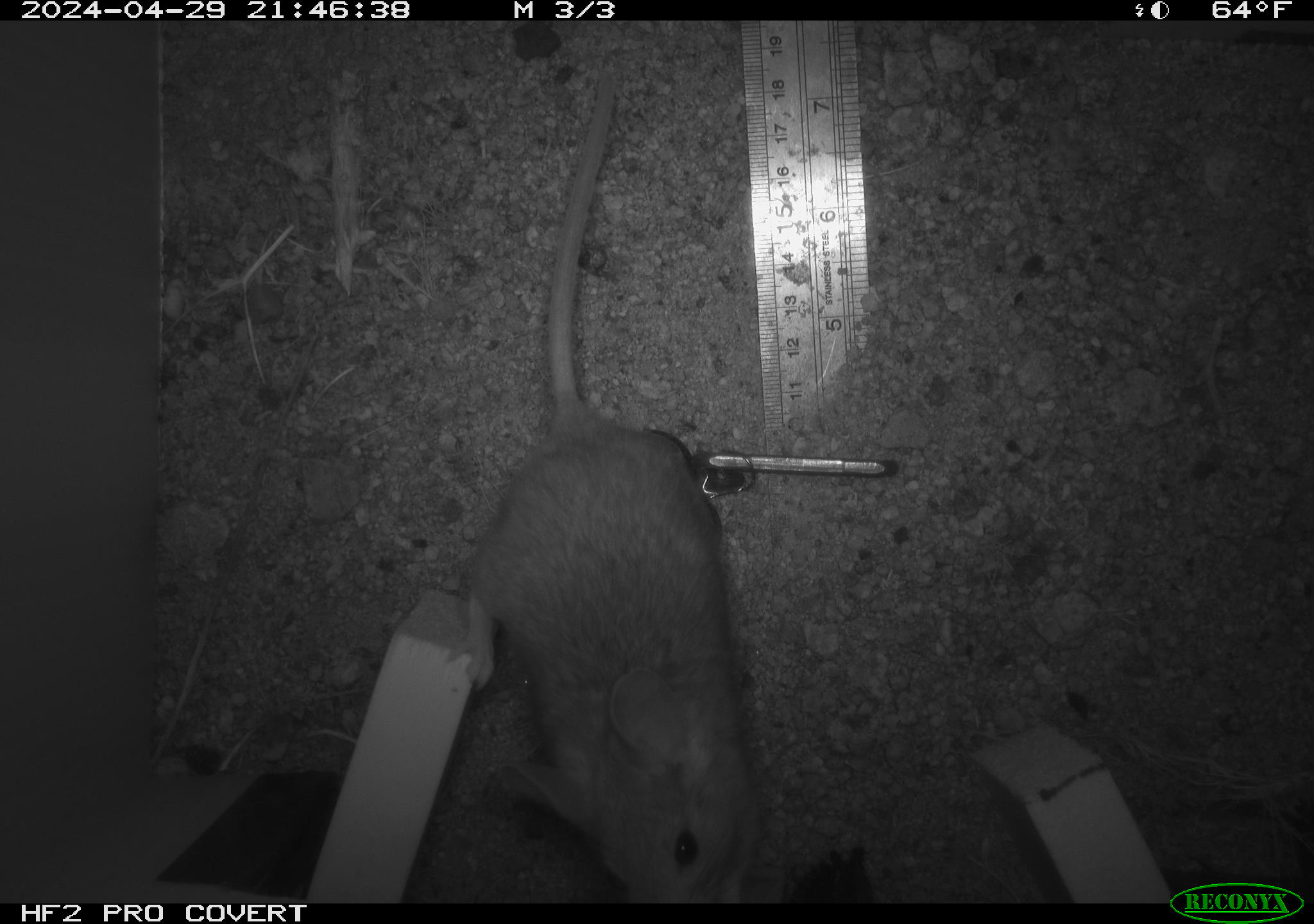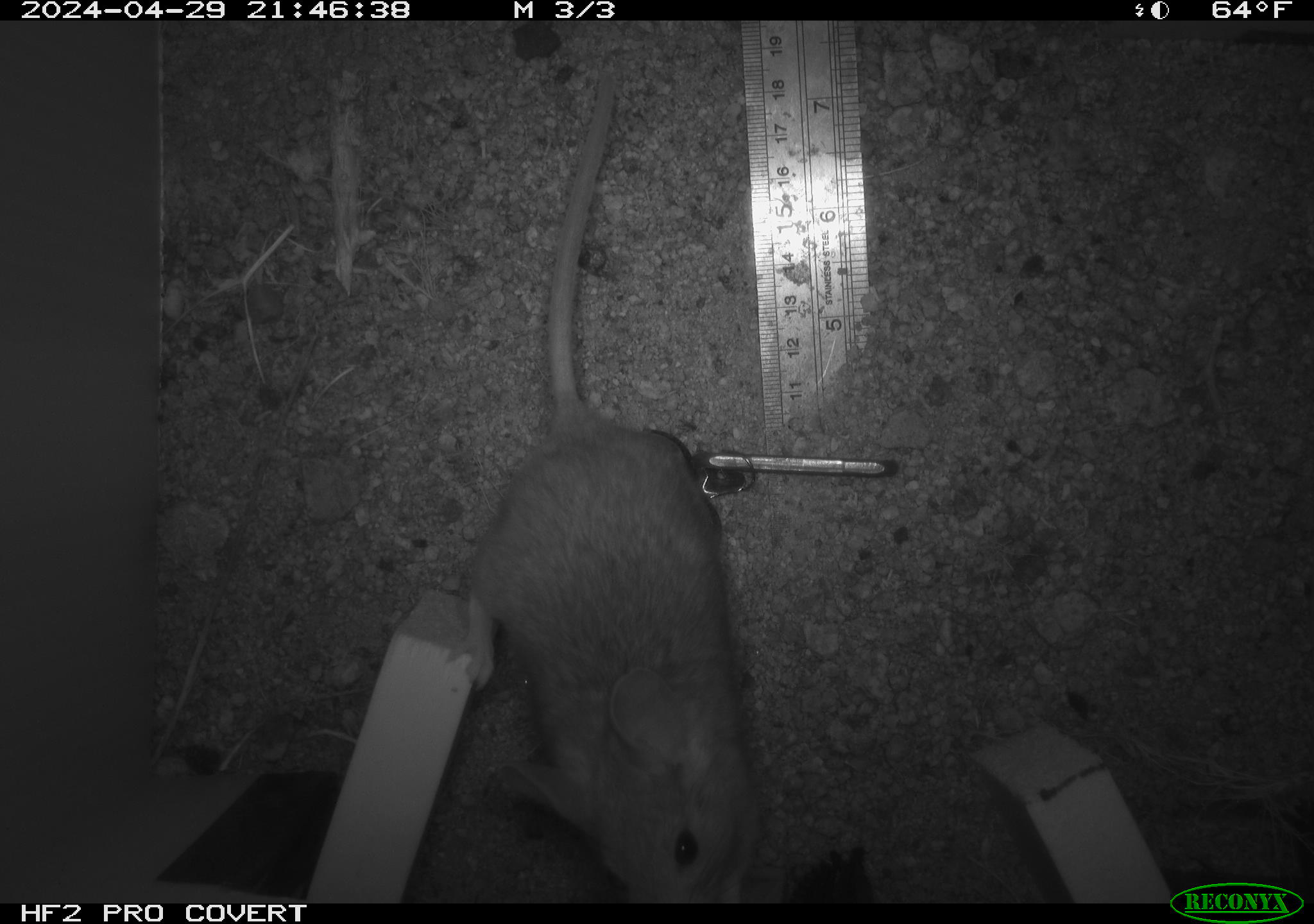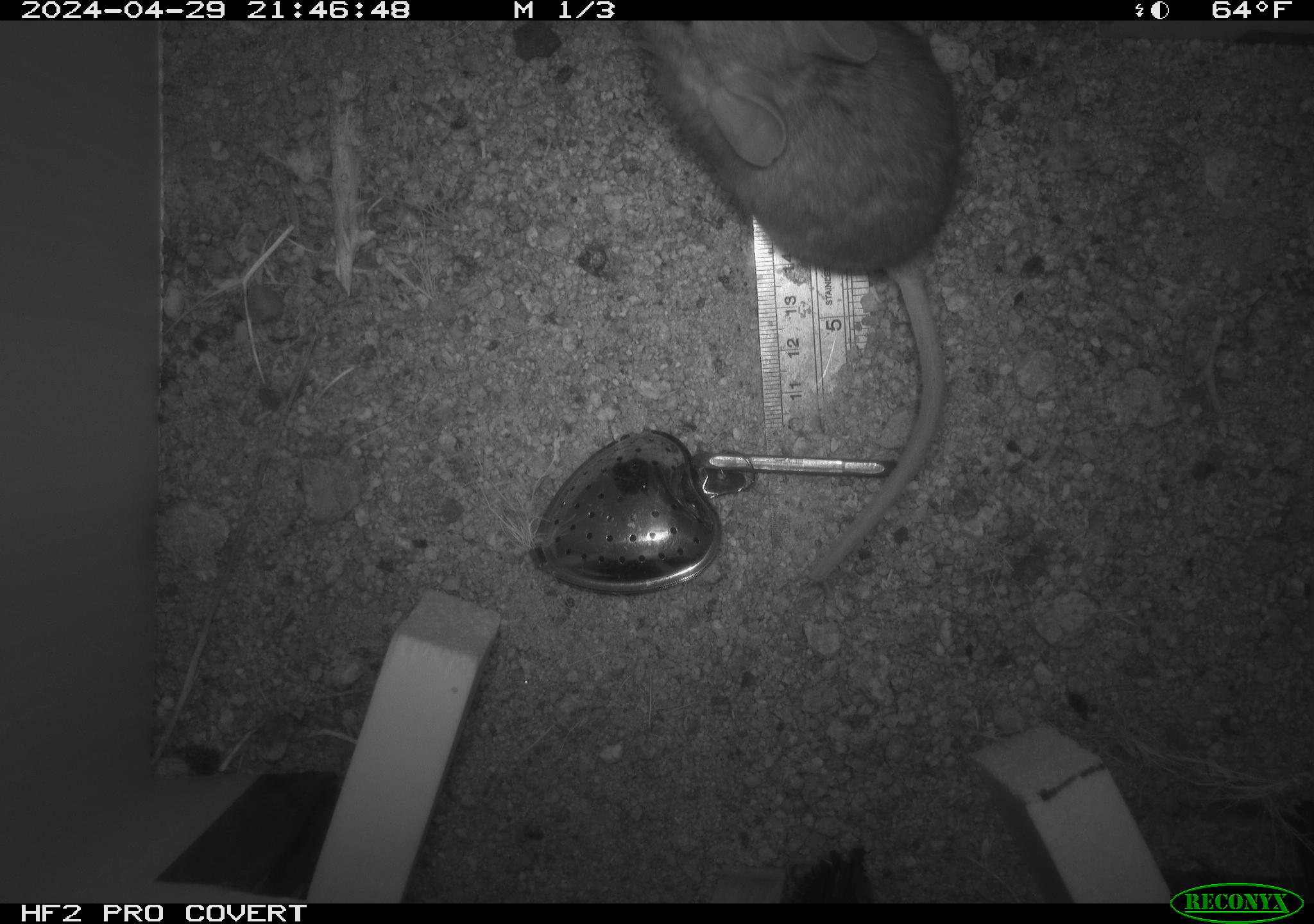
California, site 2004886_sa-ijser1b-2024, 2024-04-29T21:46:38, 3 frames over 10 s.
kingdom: Animalia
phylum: Chordata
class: Mammalia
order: Rodentia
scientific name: Rodentia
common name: woodrat or rat or mouse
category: woodrat or rat or mouse species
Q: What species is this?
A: Woodrat or rat or mouse species (woodrat or rat or mouse) (Rodentia).